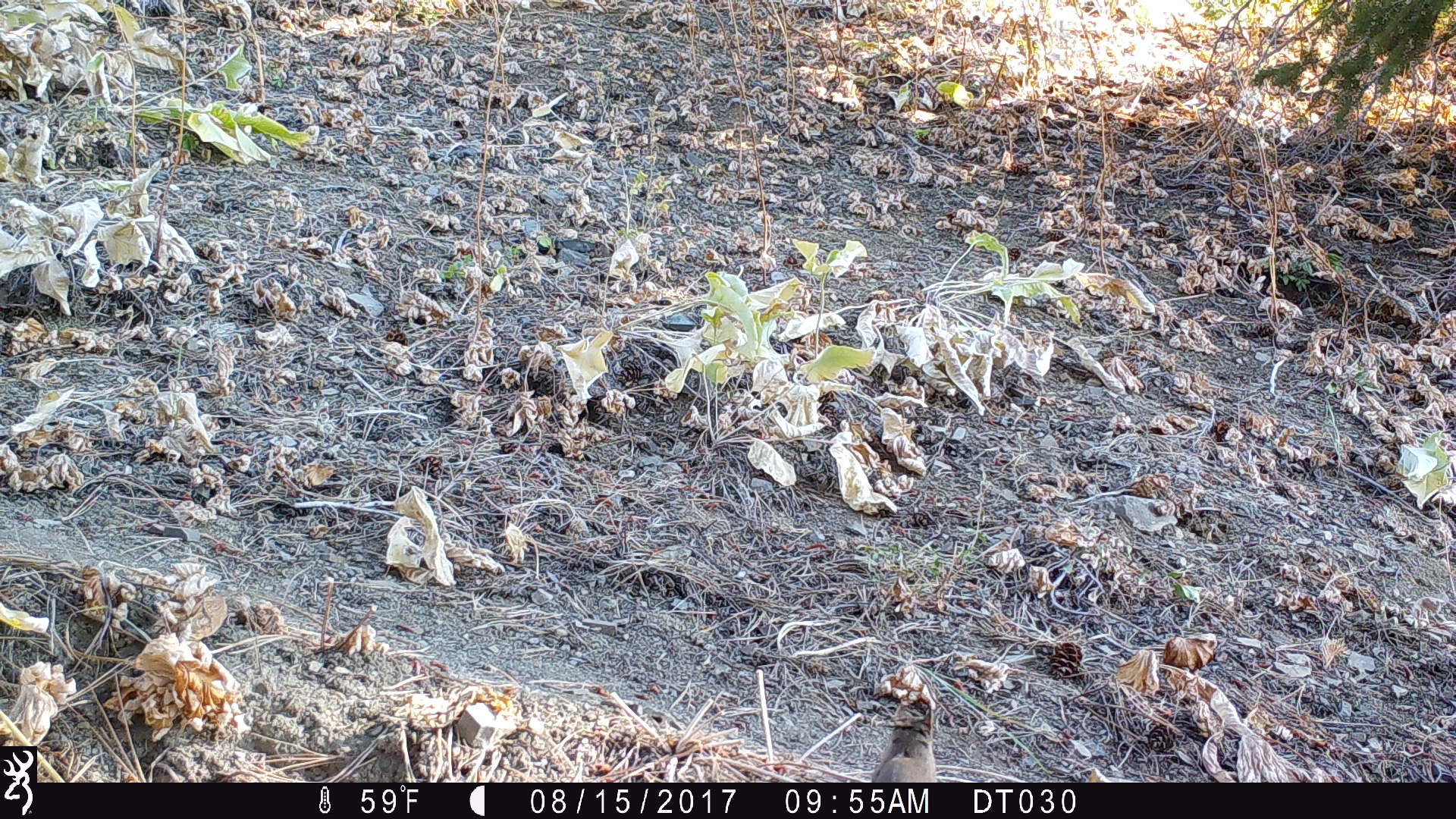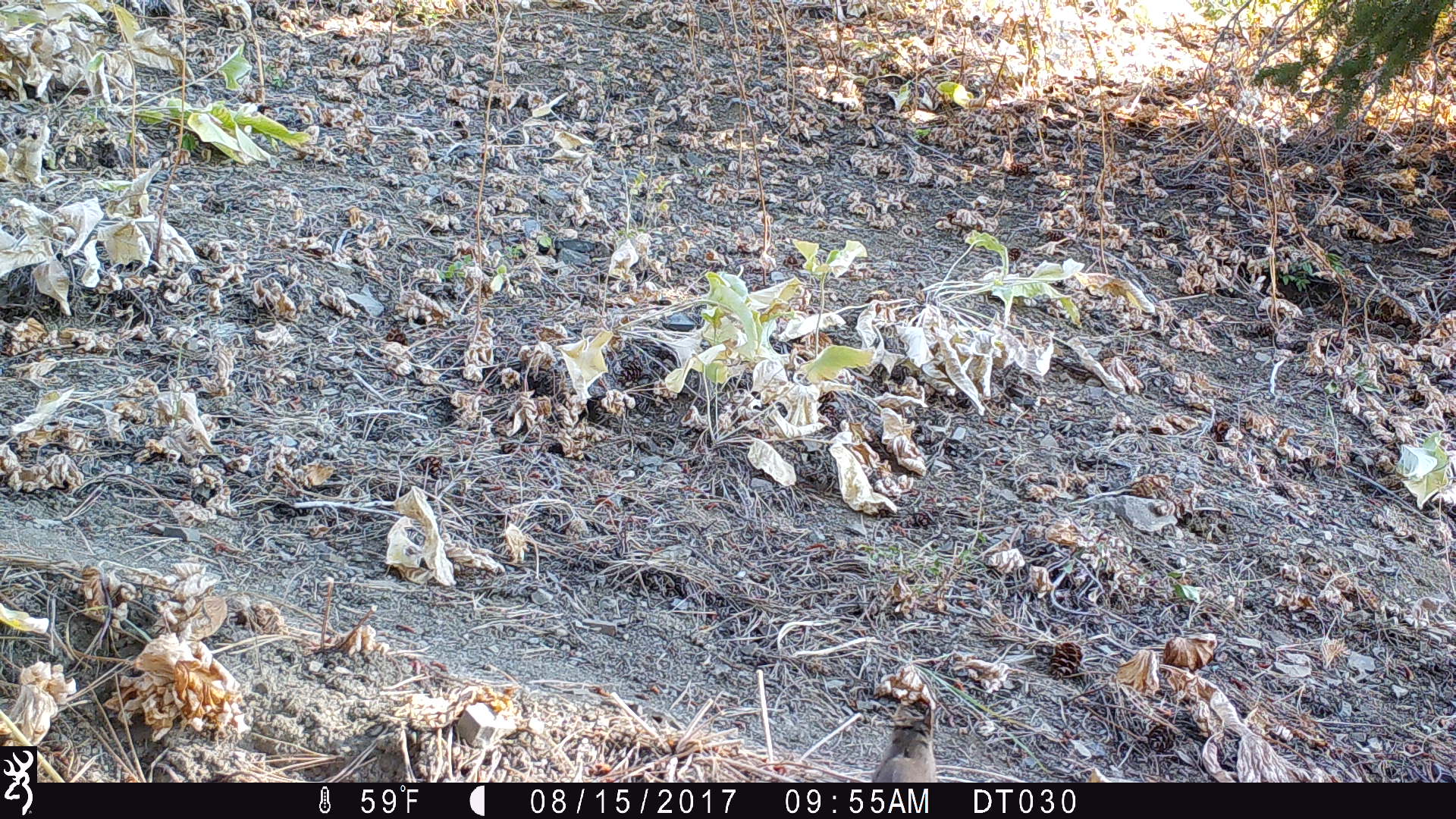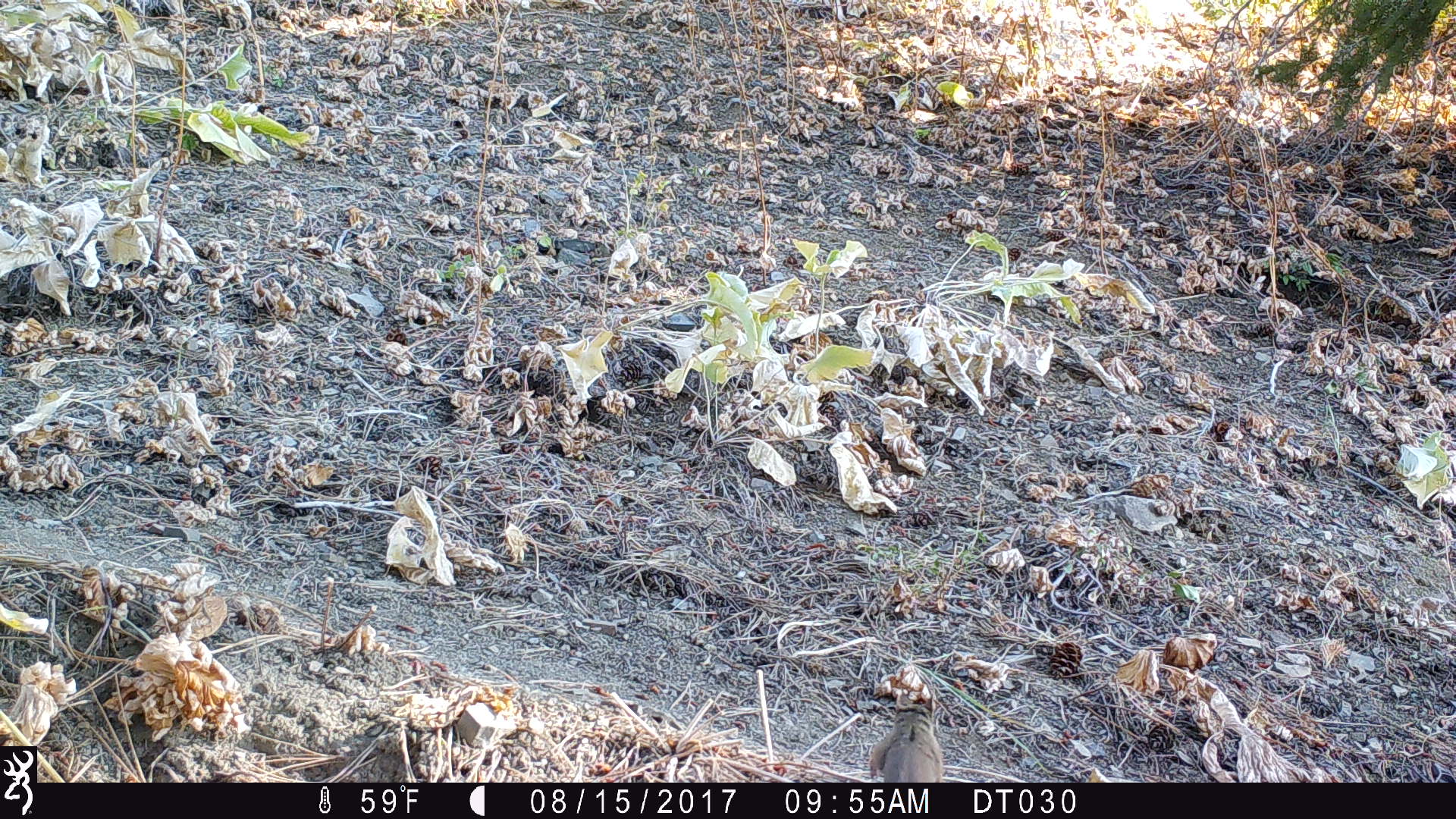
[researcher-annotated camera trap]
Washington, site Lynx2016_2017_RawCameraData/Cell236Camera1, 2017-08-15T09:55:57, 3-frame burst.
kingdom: Animalia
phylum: Chordata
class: Mammalia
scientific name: Mammalia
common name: small mammal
Small mammal (Mammalia). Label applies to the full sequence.